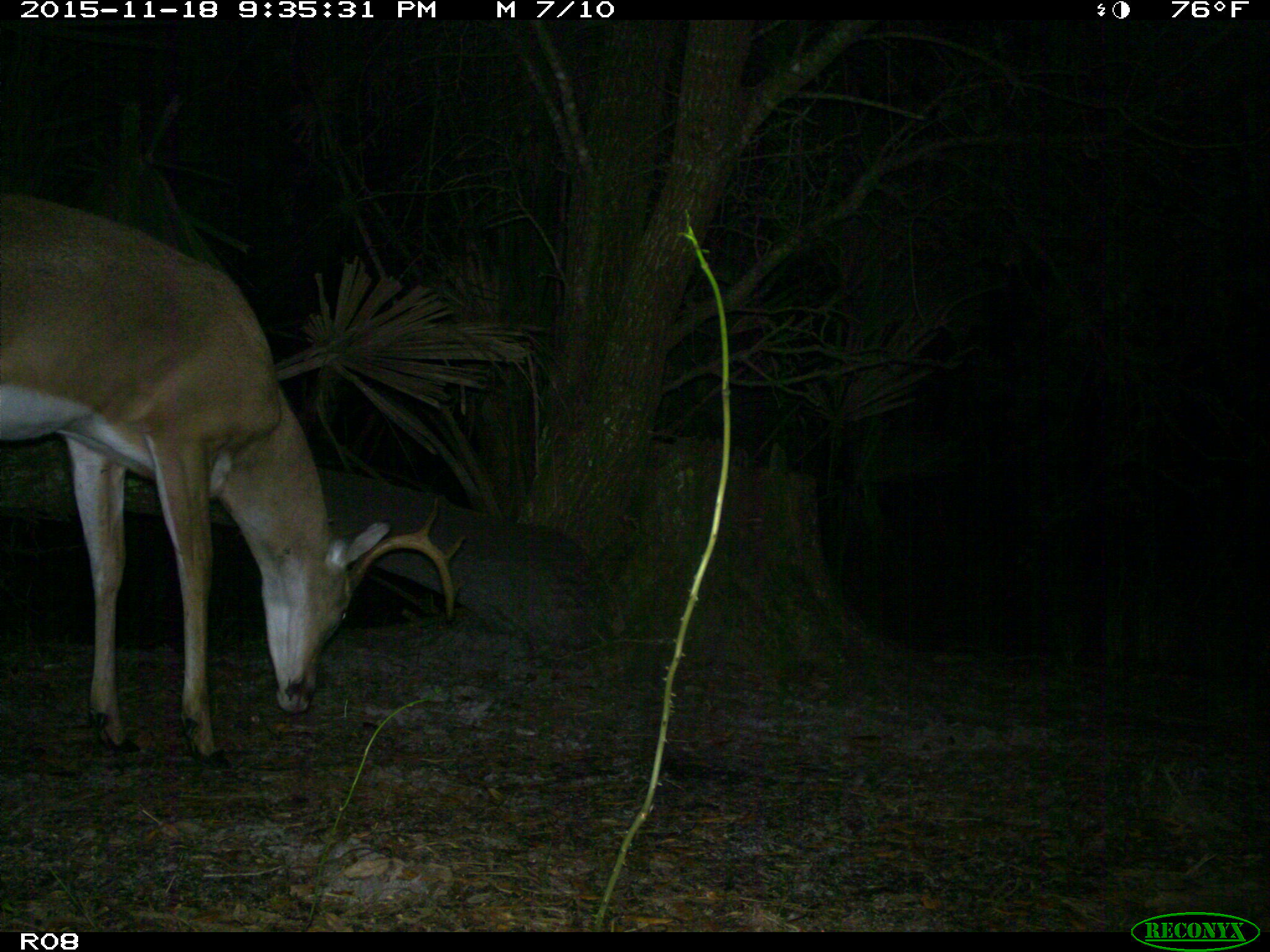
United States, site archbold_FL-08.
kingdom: Animalia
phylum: Chordata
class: Mammalia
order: Artiodactyla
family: Cervidae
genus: Odocoileus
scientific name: Odocoileus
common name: deer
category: unidentified deer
Unidentified deer (deer) (Odocoileus).